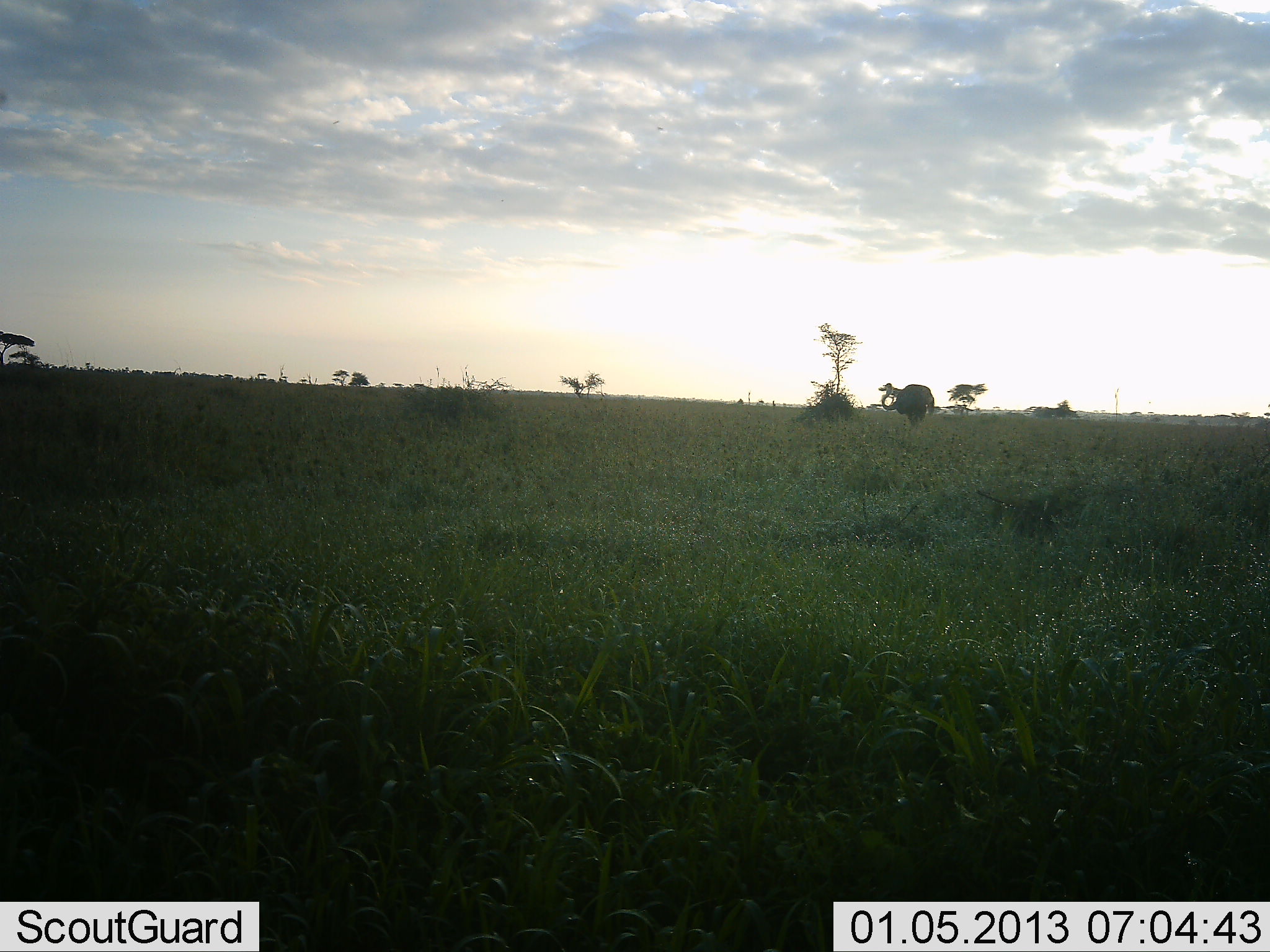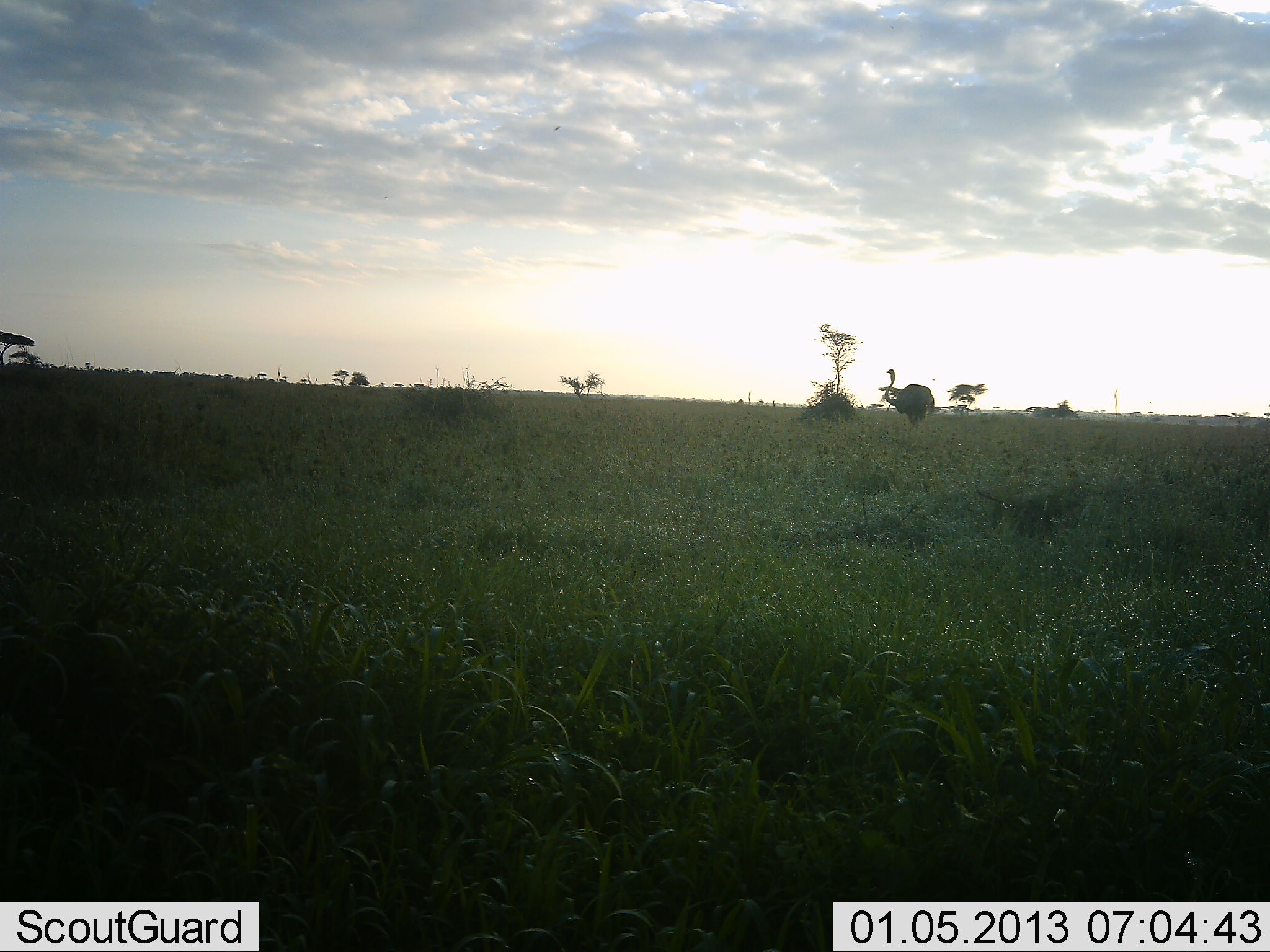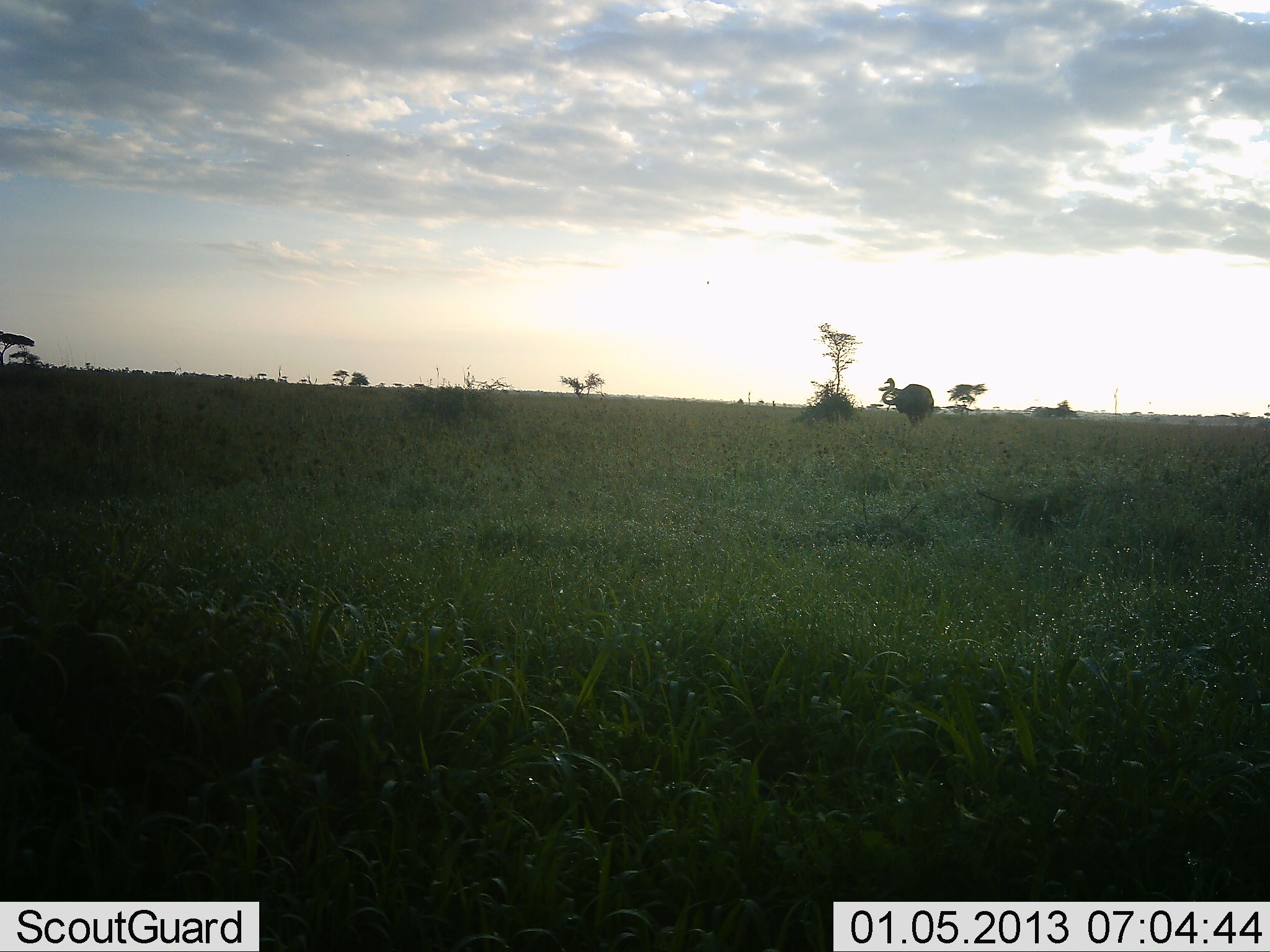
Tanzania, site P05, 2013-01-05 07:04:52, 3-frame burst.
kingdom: Animalia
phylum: Chordata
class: Aves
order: Struthioniformes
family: Struthionidae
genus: Struthio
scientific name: Struthio camelus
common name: ostrich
Ostrich (Struthio camelus), count 1. Behavior (volunteer vote fractions): standing 92%, resting 0%, moving 4%, interacting 0%. Young present (vote fraction): 0%. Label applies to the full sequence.